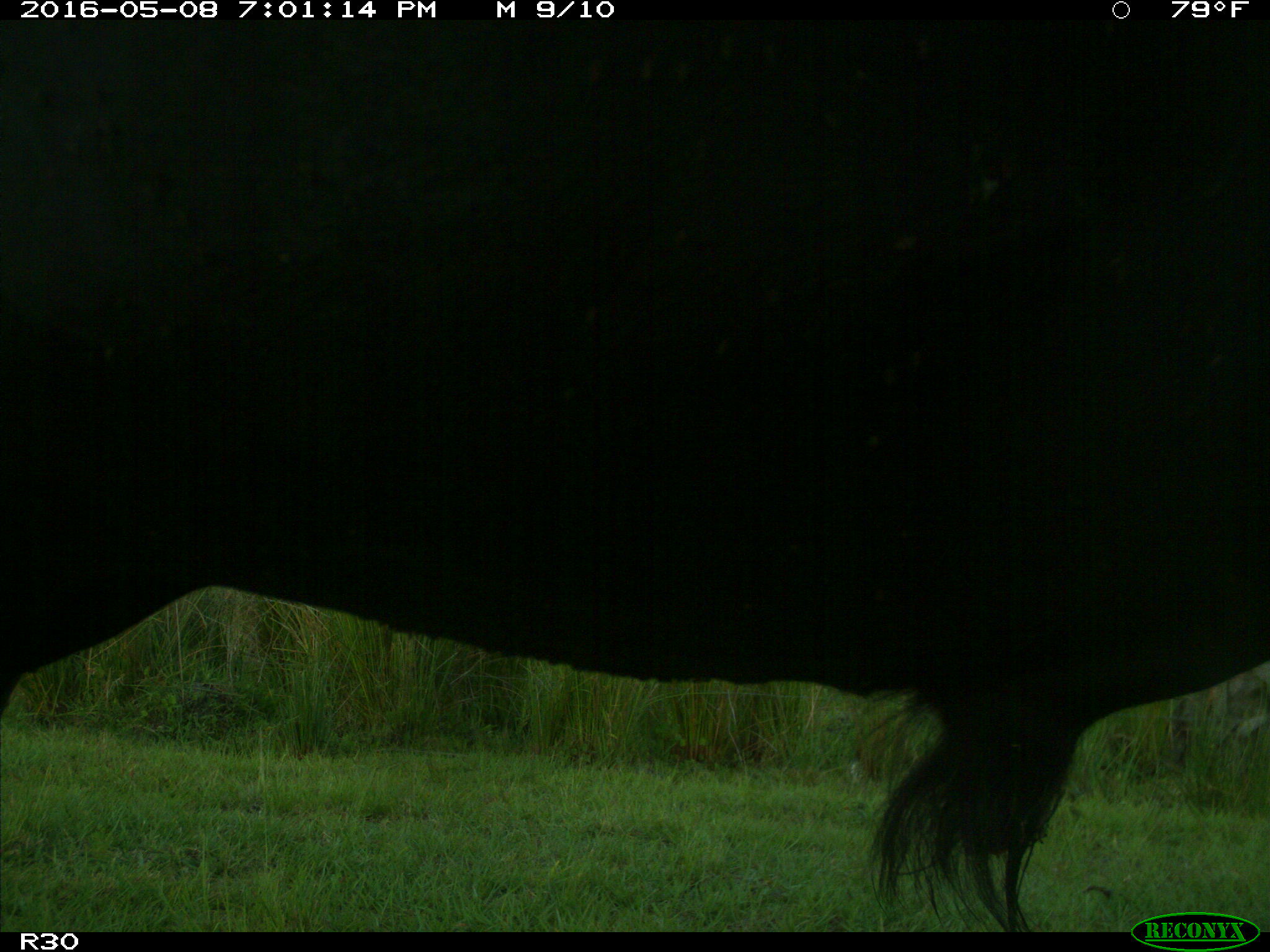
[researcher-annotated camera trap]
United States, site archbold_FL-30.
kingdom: Animalia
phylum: Chordata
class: Mammalia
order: Artiodactyla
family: Bovidae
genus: Bos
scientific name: Bos taurus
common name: domestic cow